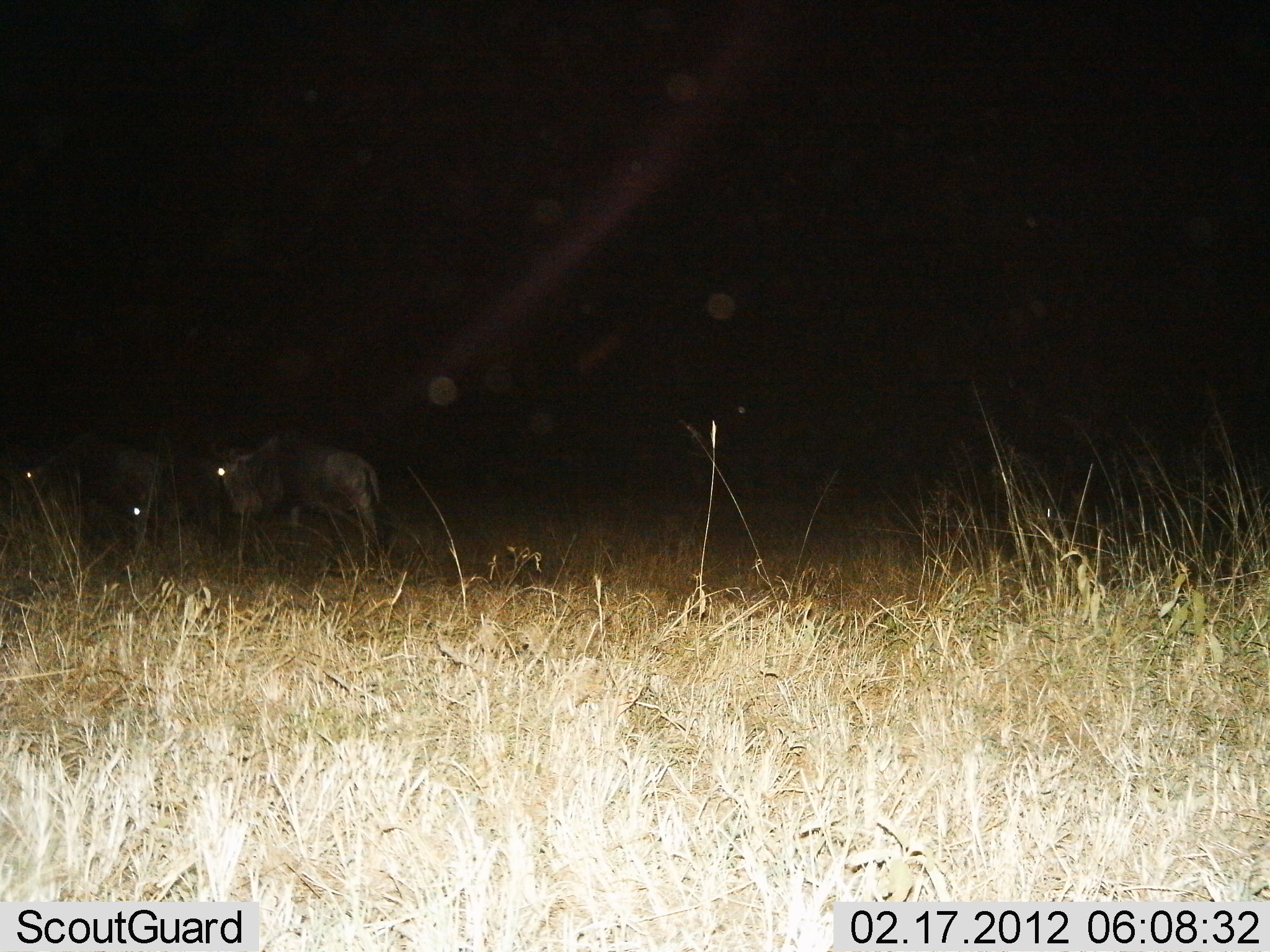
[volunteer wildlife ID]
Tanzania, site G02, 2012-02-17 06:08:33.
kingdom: Animalia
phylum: Chordata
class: Mammalia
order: Artiodactyla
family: Bovidae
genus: Connochaetes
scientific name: Connochaetes taurinus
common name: blue wildebeest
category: wildebeest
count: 2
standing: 65%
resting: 20%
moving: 25%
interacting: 0%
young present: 5%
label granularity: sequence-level